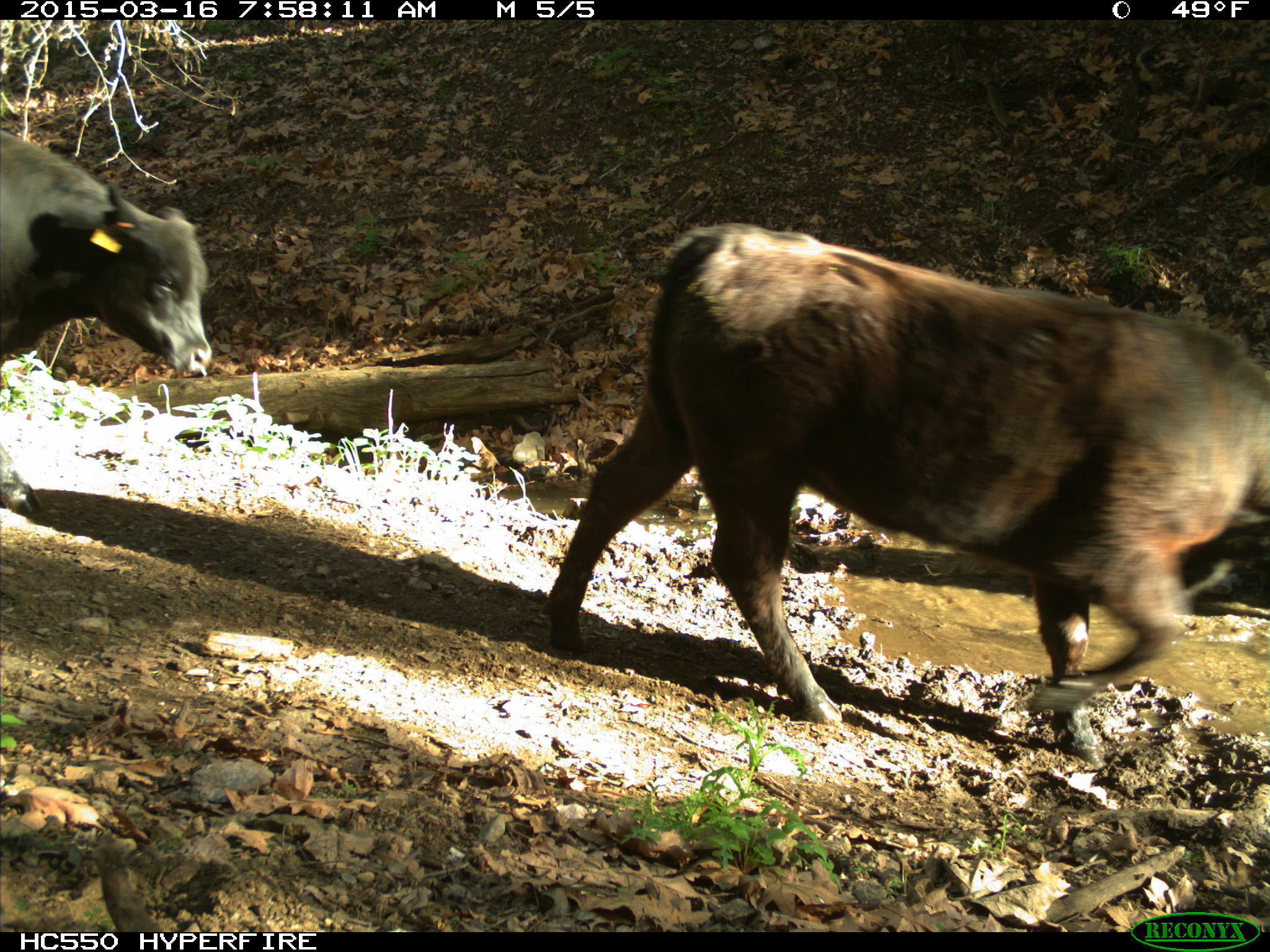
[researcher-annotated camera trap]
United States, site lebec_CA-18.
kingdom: Animalia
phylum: Chordata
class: Mammalia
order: Artiodactyla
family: Bovidae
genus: Bos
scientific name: Bos taurus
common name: domestic cow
Bos taurus (domestic cow).